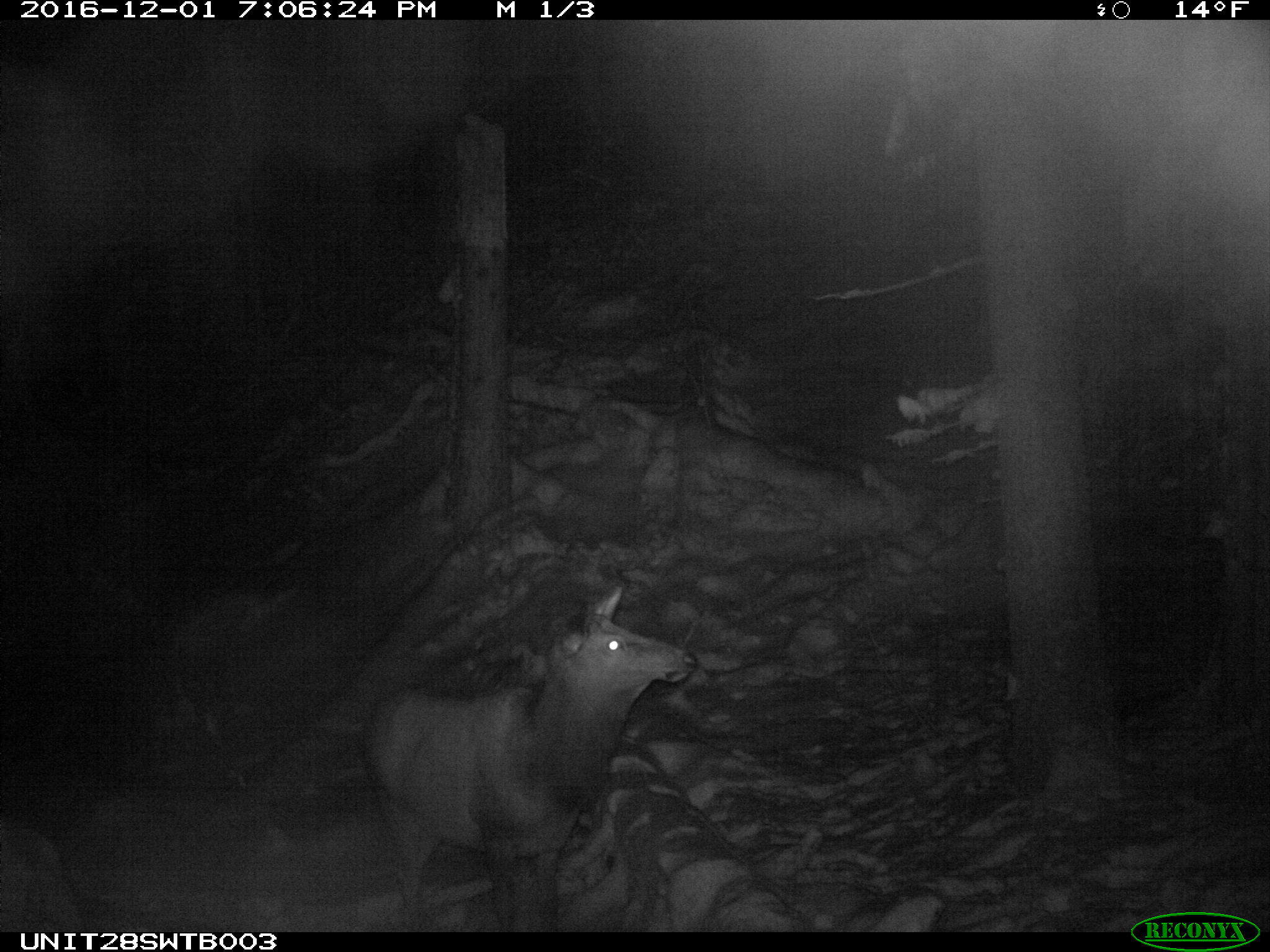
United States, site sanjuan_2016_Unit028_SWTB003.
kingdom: Animalia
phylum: Chordata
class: Mammalia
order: Artiodactyla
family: Cervidae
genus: Cervus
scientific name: Cervus elaphus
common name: red deer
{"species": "Cervus elaphus (red deer)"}